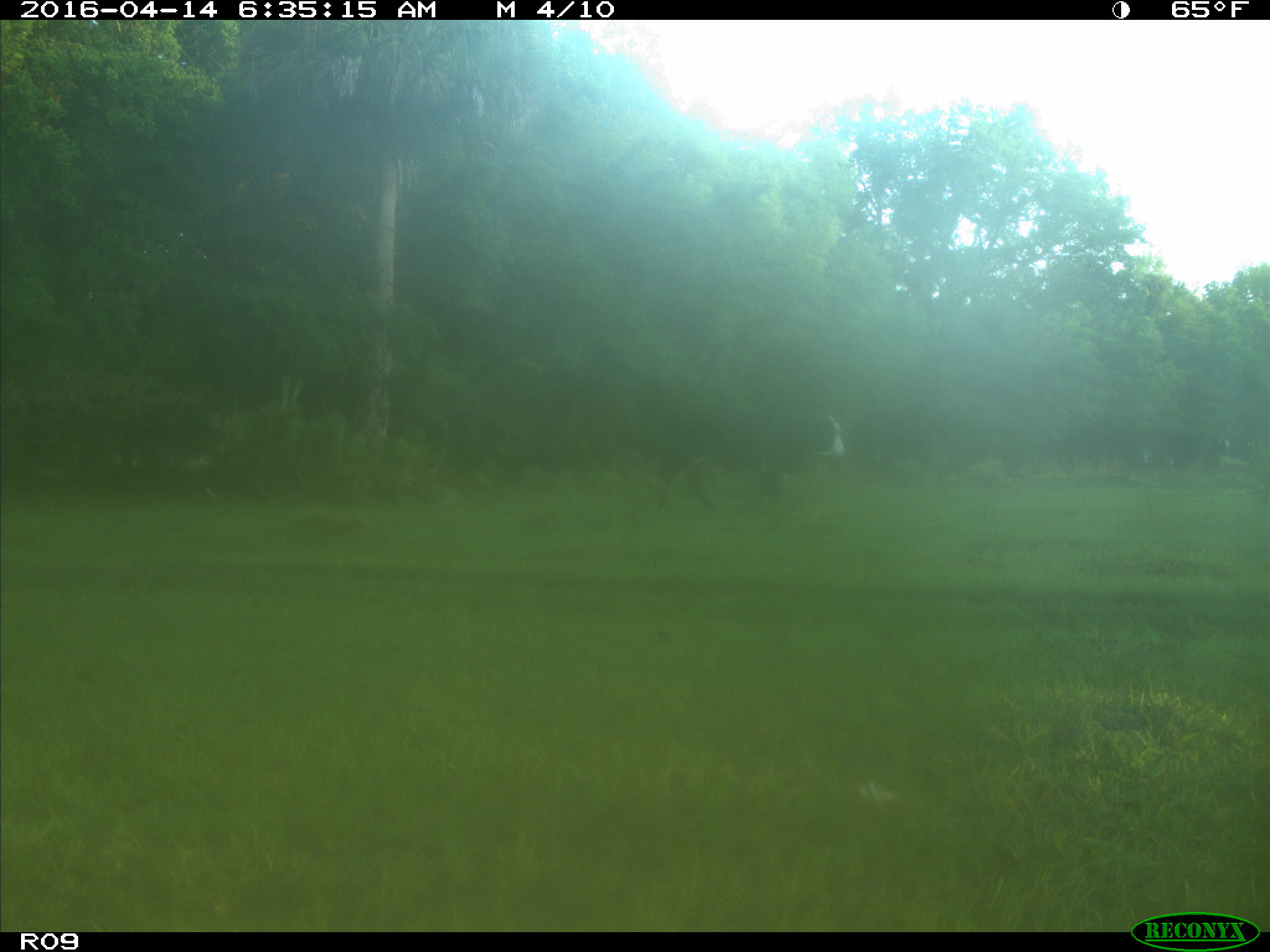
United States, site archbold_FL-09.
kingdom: Animalia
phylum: Chordata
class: Mammalia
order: Artiodactyla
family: Bovidae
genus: Bos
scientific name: Bos taurus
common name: domestic cow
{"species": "Bos taurus (domestic cow)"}